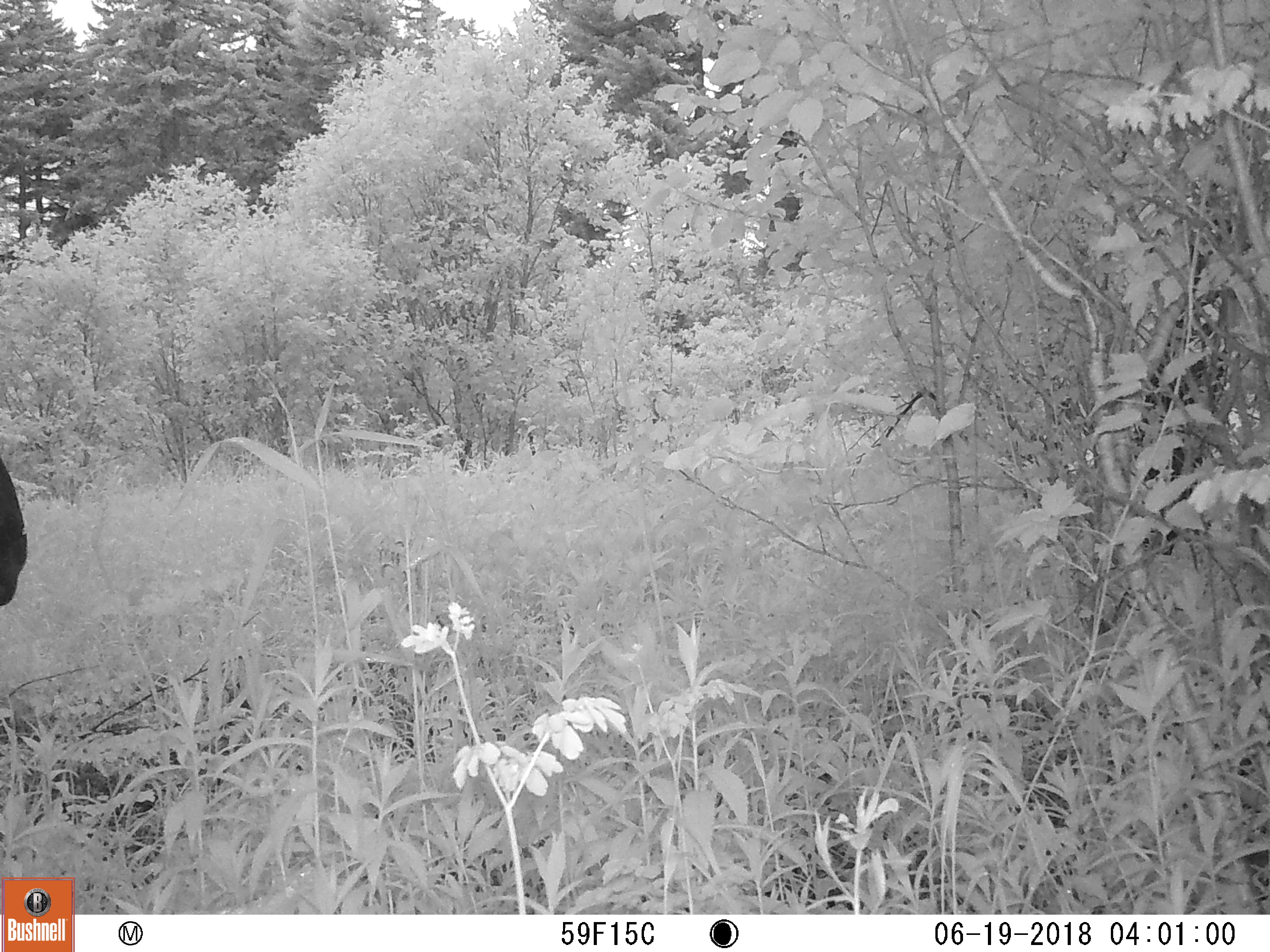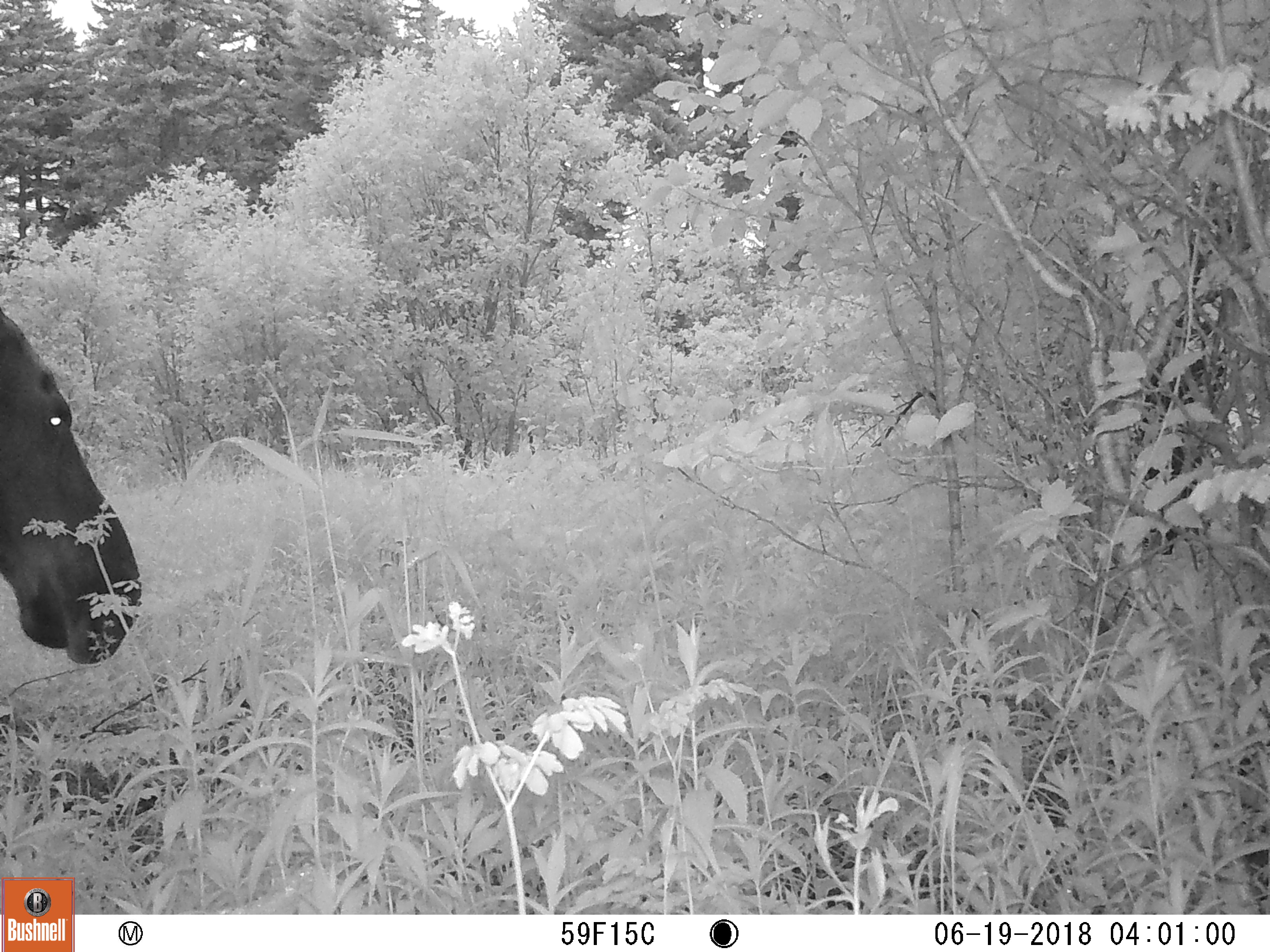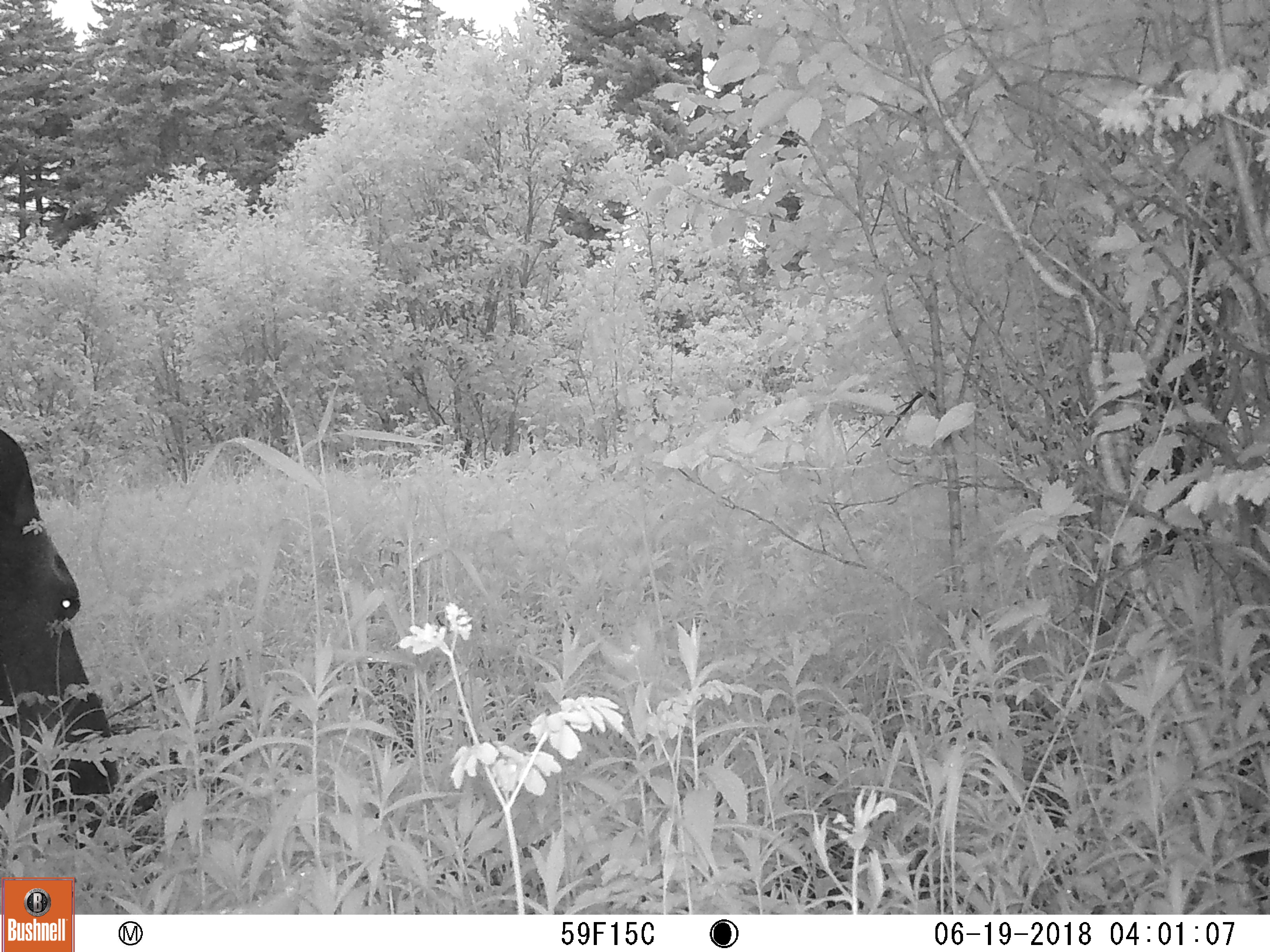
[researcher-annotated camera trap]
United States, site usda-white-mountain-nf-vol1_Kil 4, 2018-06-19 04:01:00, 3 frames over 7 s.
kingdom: Animalia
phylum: Chordata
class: Mammalia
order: Artiodactyla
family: Cervidae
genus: Alces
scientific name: Alces alces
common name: moose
Moose (Alces alces).